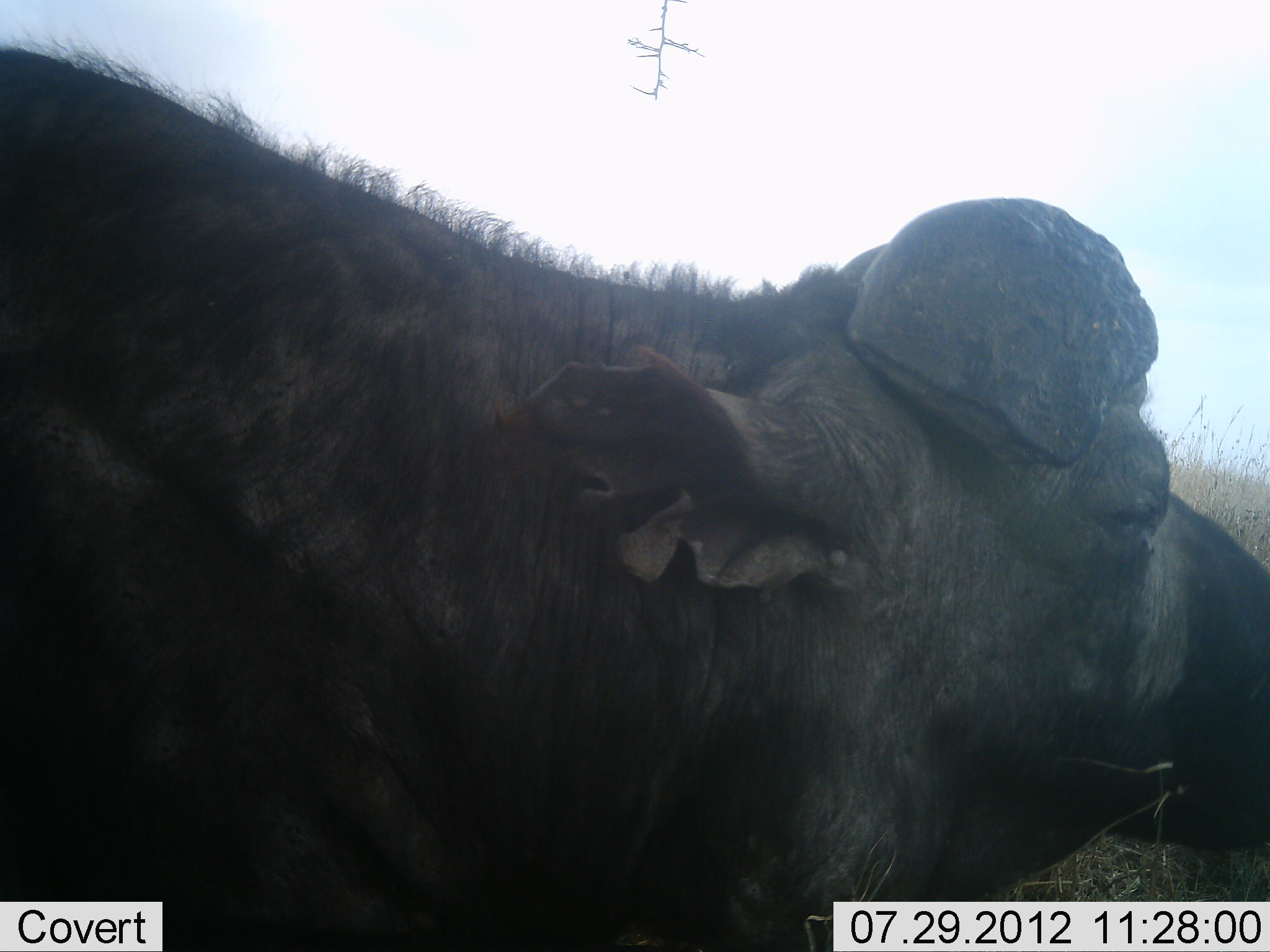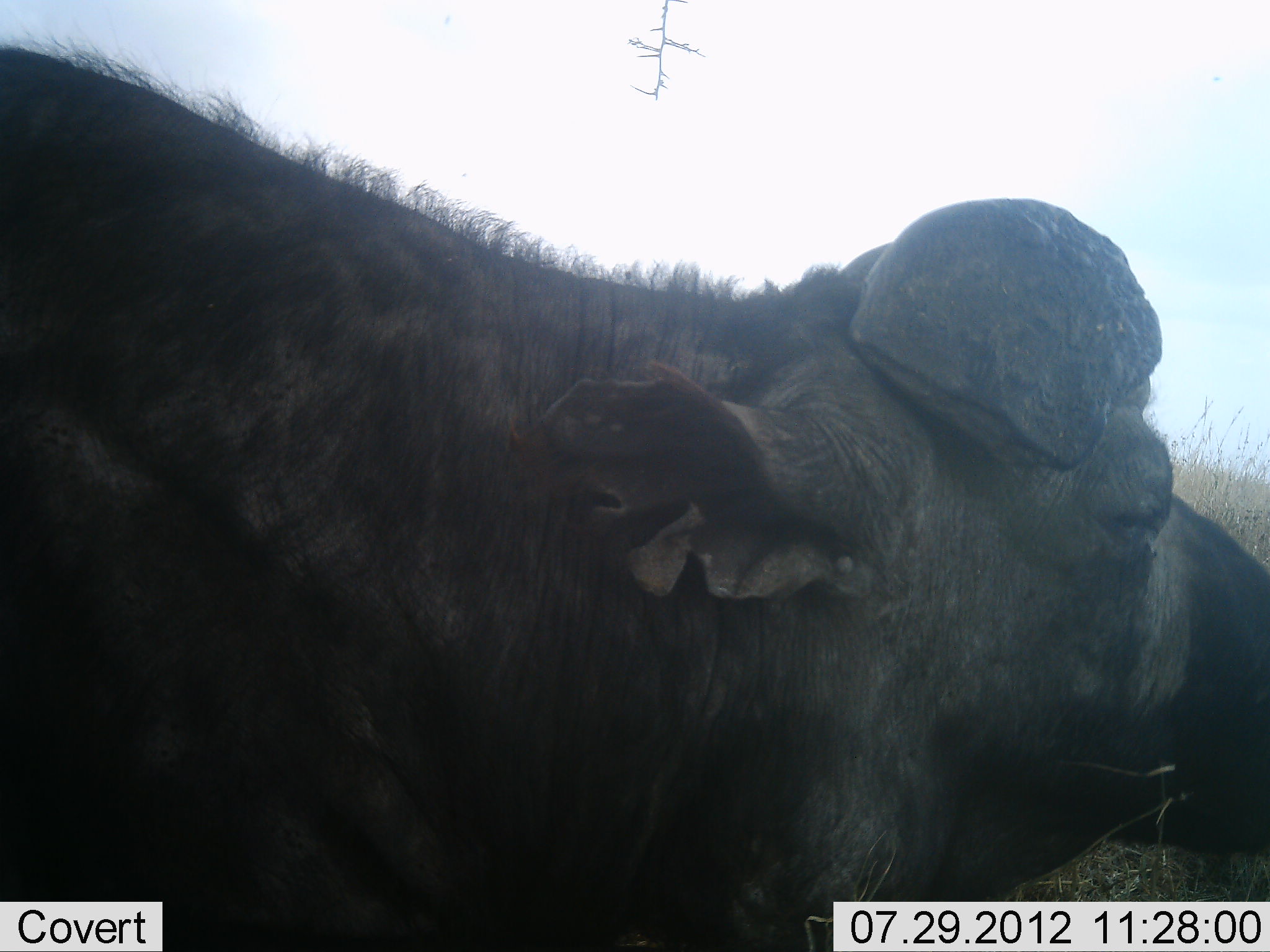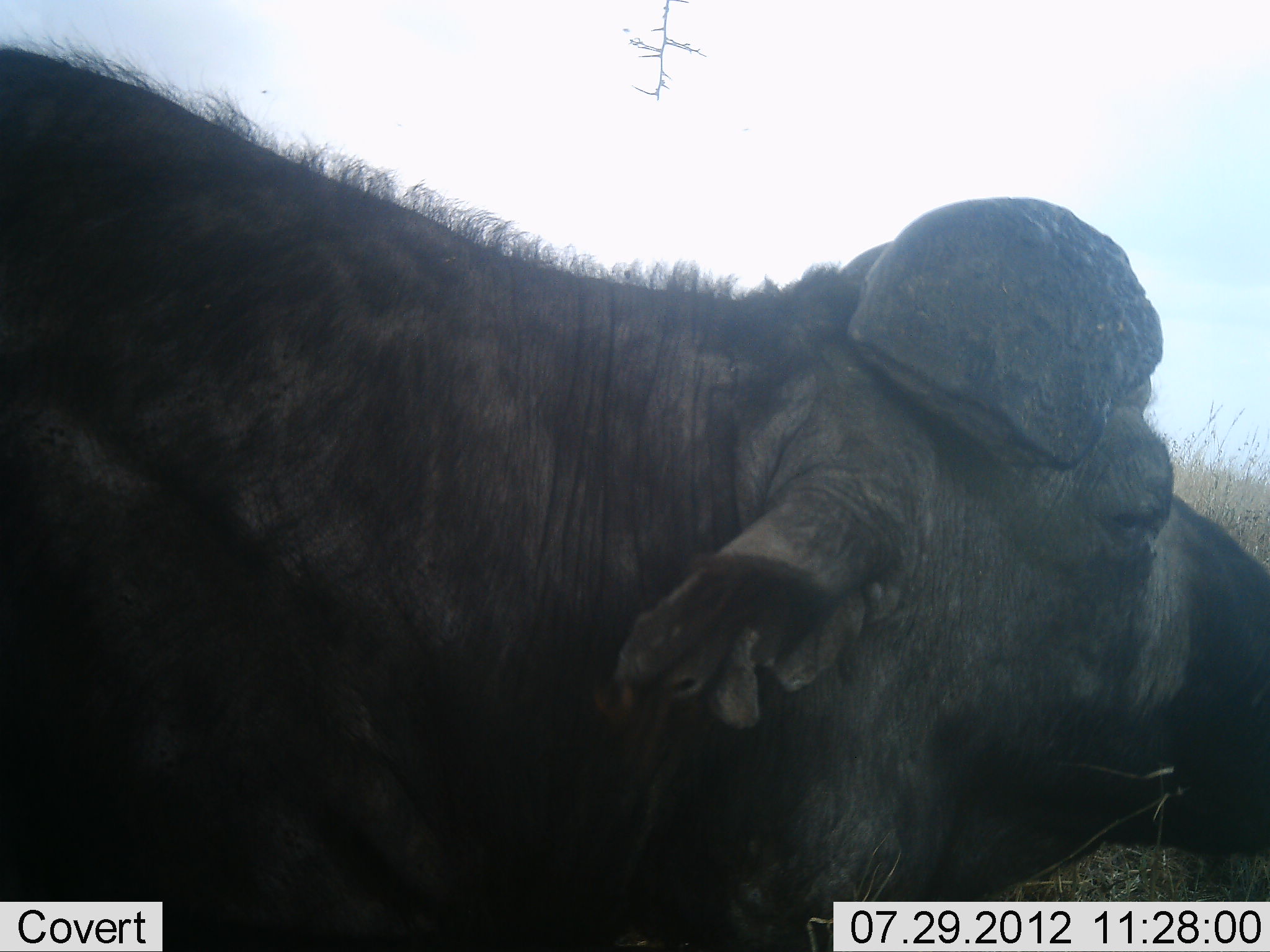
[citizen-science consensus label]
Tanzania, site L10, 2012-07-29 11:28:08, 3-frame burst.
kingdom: Animalia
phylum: Chordata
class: Mammalia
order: Artiodactyla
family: Bovidae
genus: Syncerus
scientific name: Syncerus caffer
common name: cape buffalo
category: buffalo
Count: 1.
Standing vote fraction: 60%.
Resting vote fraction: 40%.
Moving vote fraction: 0%.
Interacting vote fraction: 0%.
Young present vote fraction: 0%.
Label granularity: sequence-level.